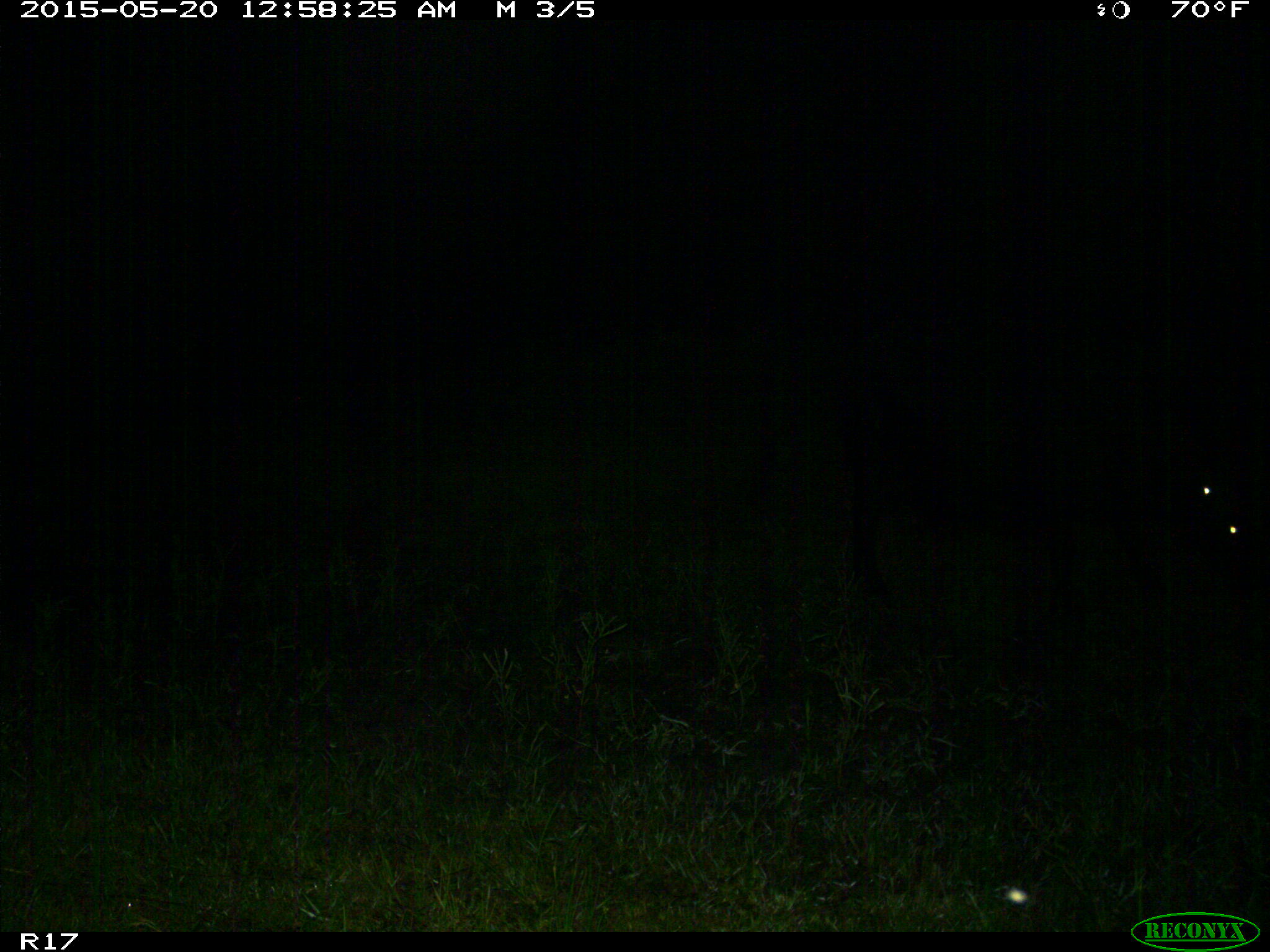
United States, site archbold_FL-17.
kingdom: Animalia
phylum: Chordata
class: Mammalia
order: Artiodactyla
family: Bovidae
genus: Bos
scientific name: Bos taurus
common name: domestic cow